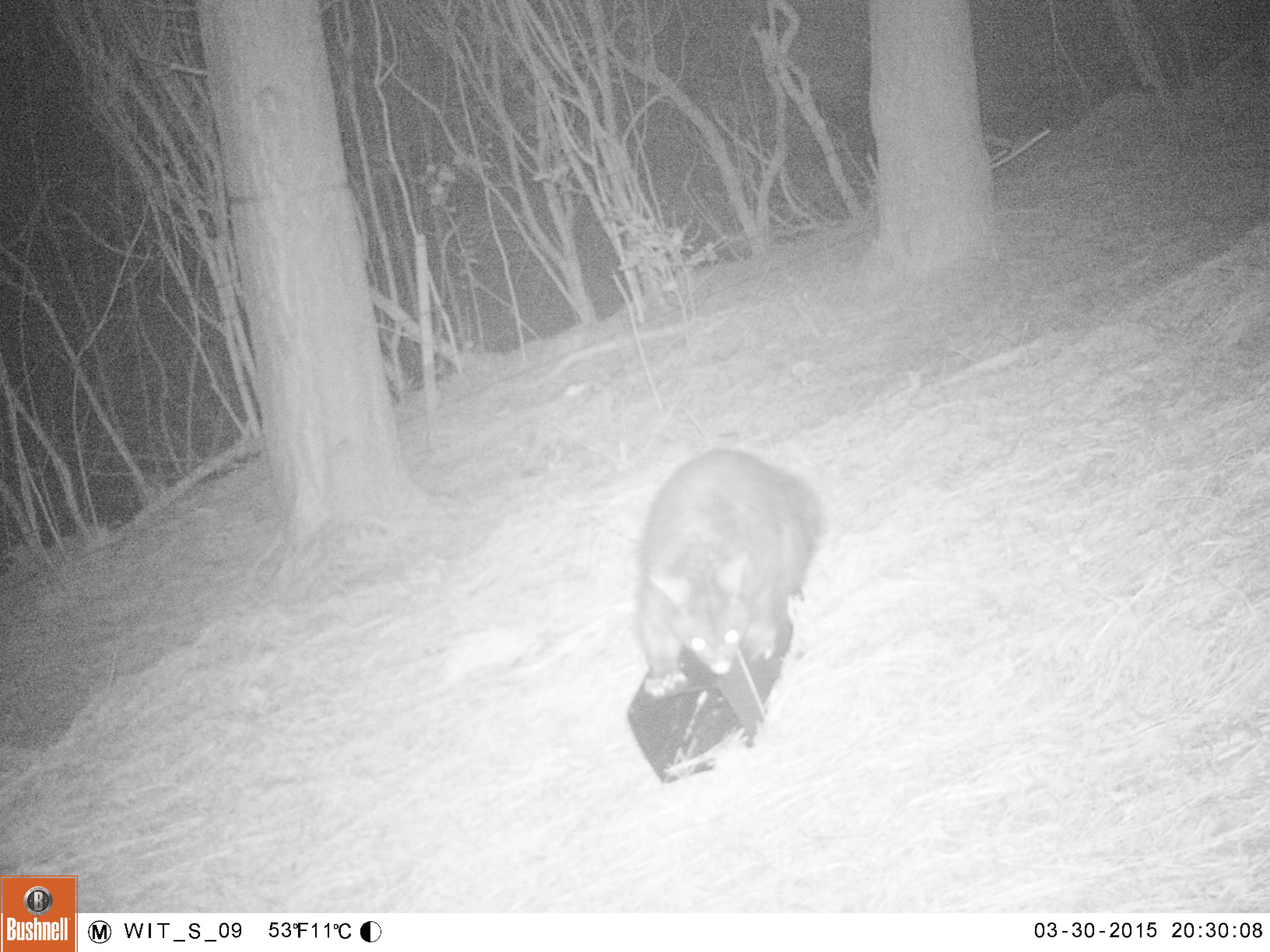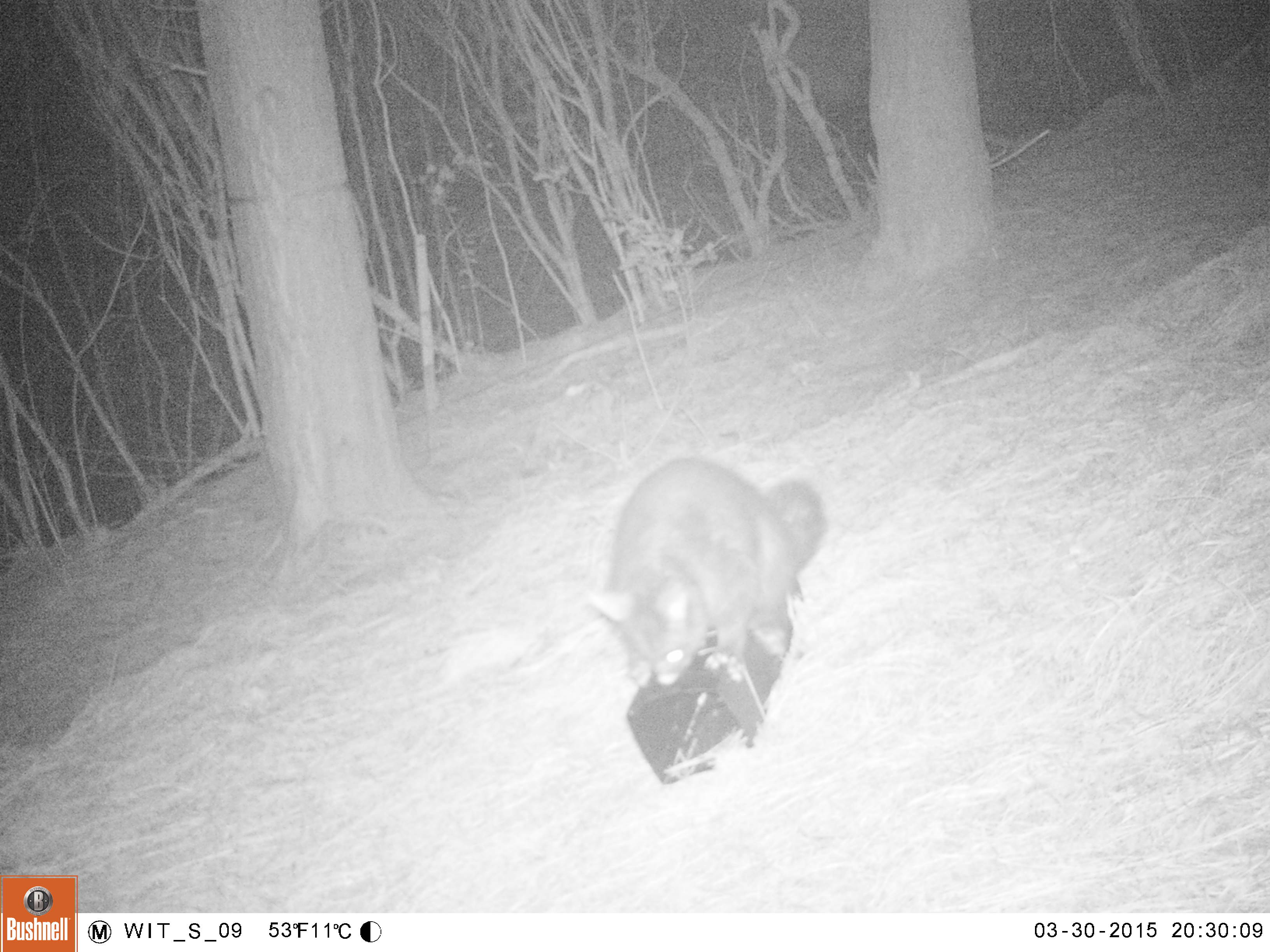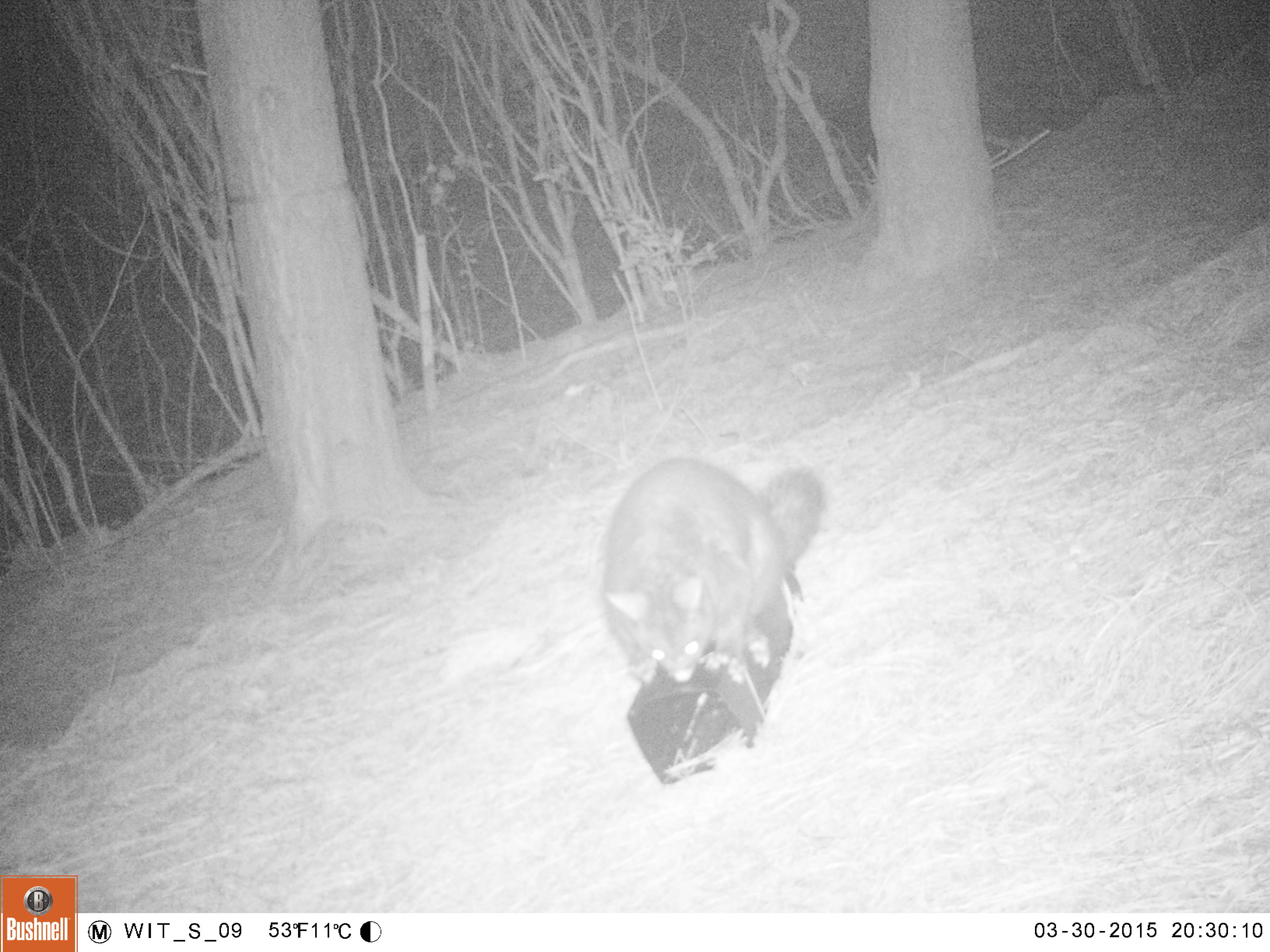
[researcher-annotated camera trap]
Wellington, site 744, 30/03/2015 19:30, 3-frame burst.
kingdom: Animalia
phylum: Chordata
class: Mammalia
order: Didelphimorphia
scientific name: Didelphimorphia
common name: possum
Possum (Didelphimorphia).